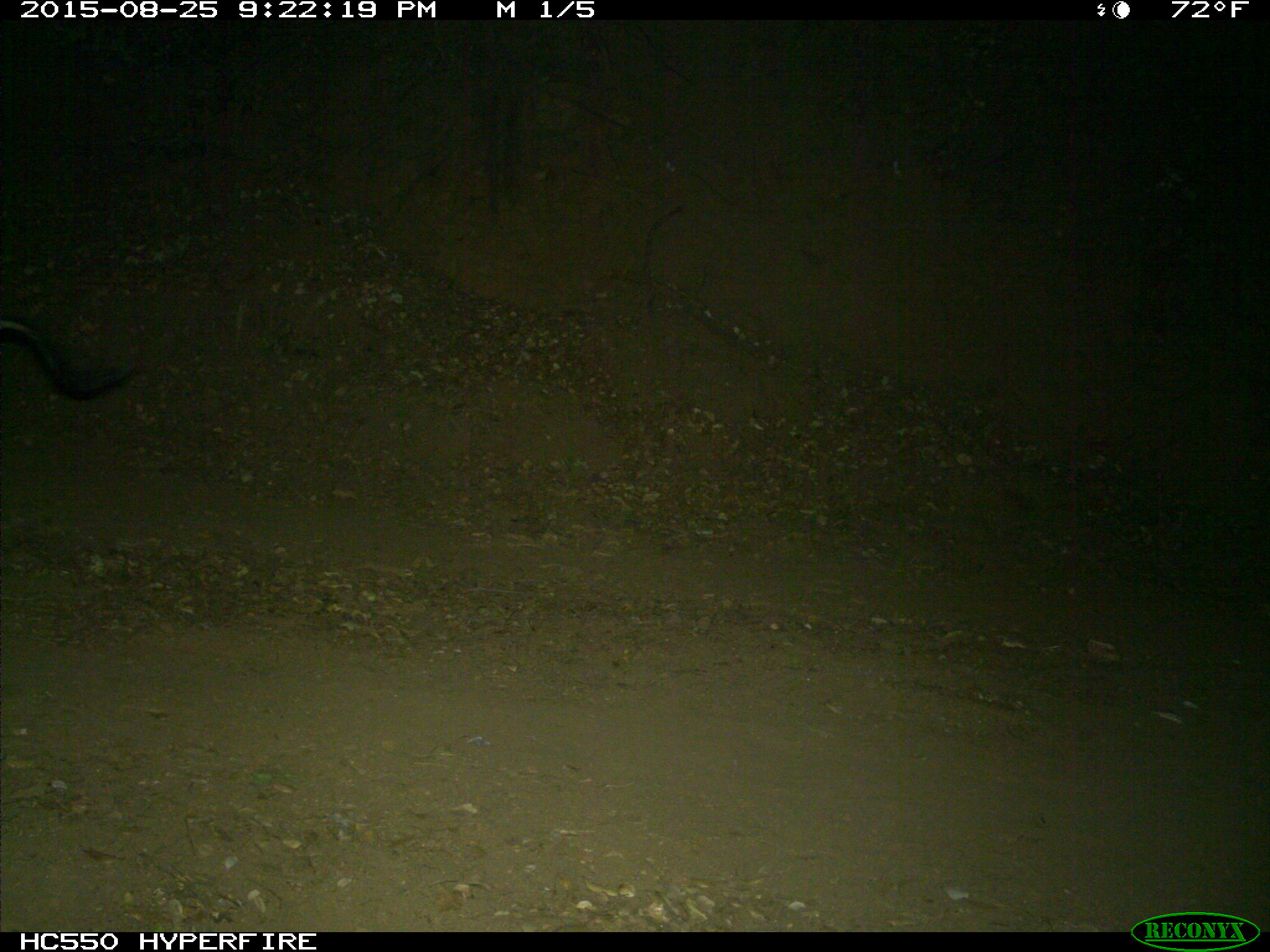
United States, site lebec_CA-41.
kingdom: Animalia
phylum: Chordata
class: Mammalia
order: Artiodactyla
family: Suidae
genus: Sus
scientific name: Sus scrofa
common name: wild boar